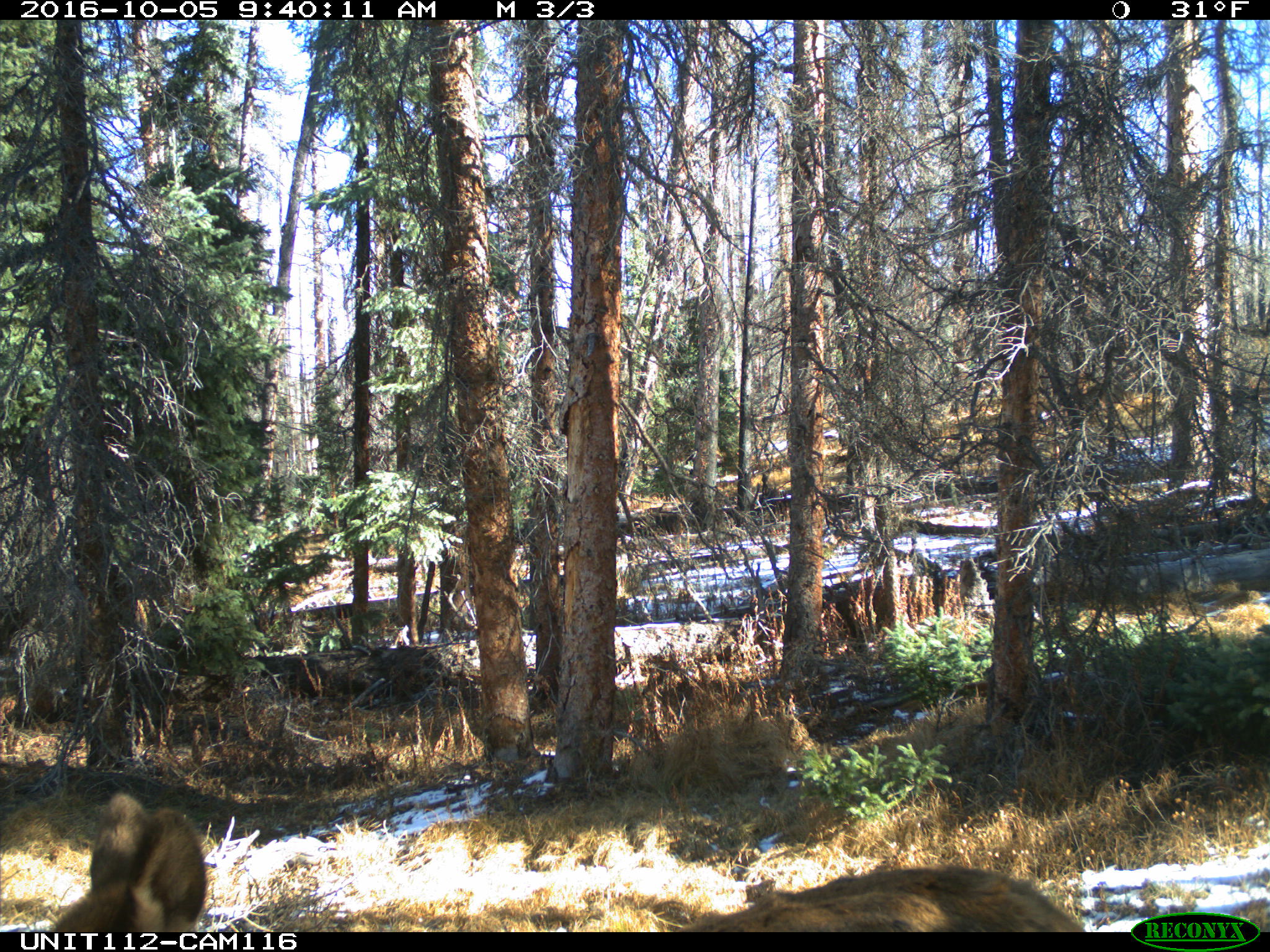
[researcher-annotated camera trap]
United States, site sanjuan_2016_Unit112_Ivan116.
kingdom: Animalia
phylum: Chordata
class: Mammalia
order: Artiodactyla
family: Cervidae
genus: Cervus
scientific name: Cervus elaphus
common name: red deer